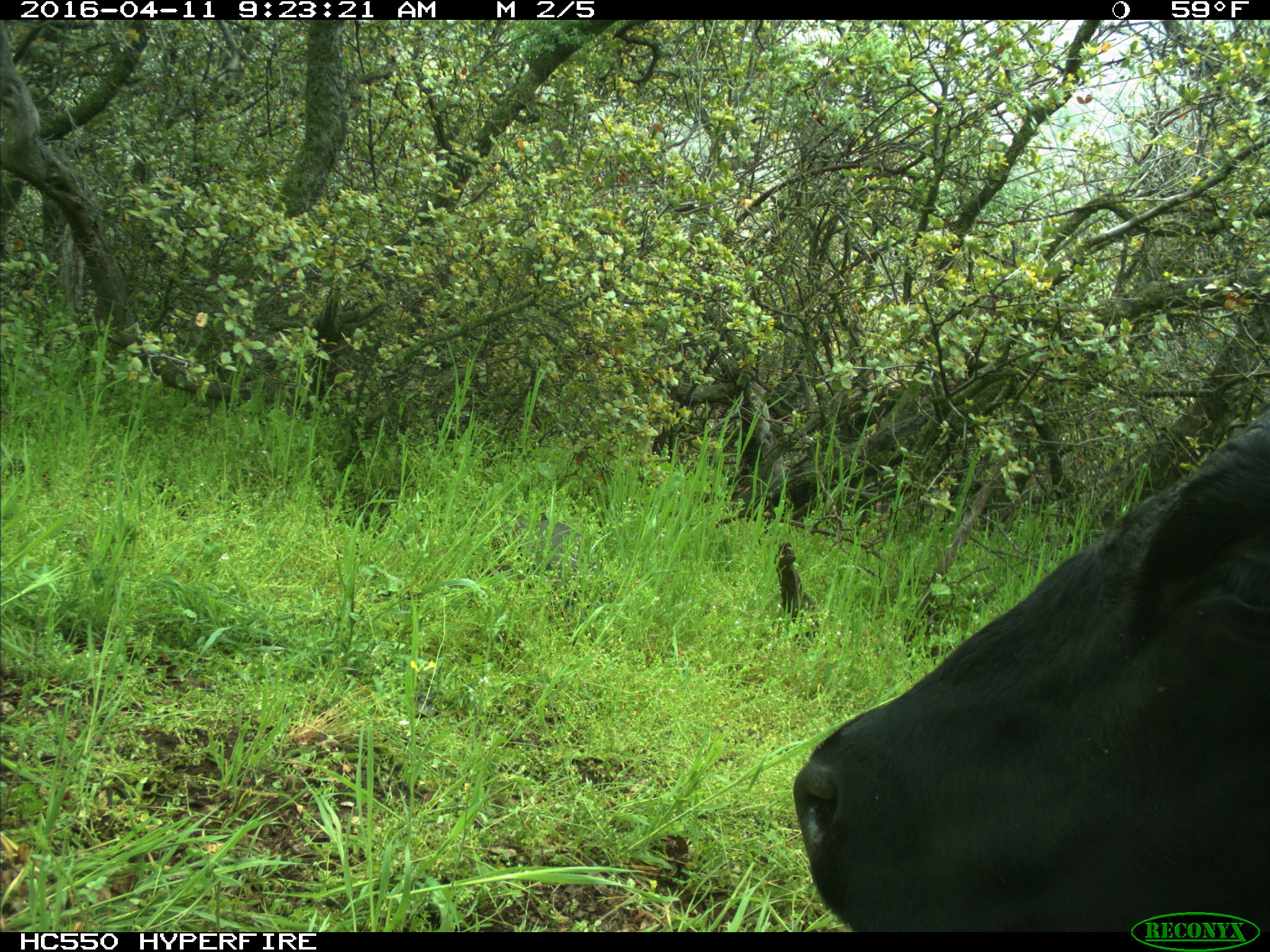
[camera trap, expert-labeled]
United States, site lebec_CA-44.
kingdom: Animalia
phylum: Chordata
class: Mammalia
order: Artiodactyla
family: Bovidae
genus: Bos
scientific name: Bos taurus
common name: domestic cow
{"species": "Bos taurus (domestic cow)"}